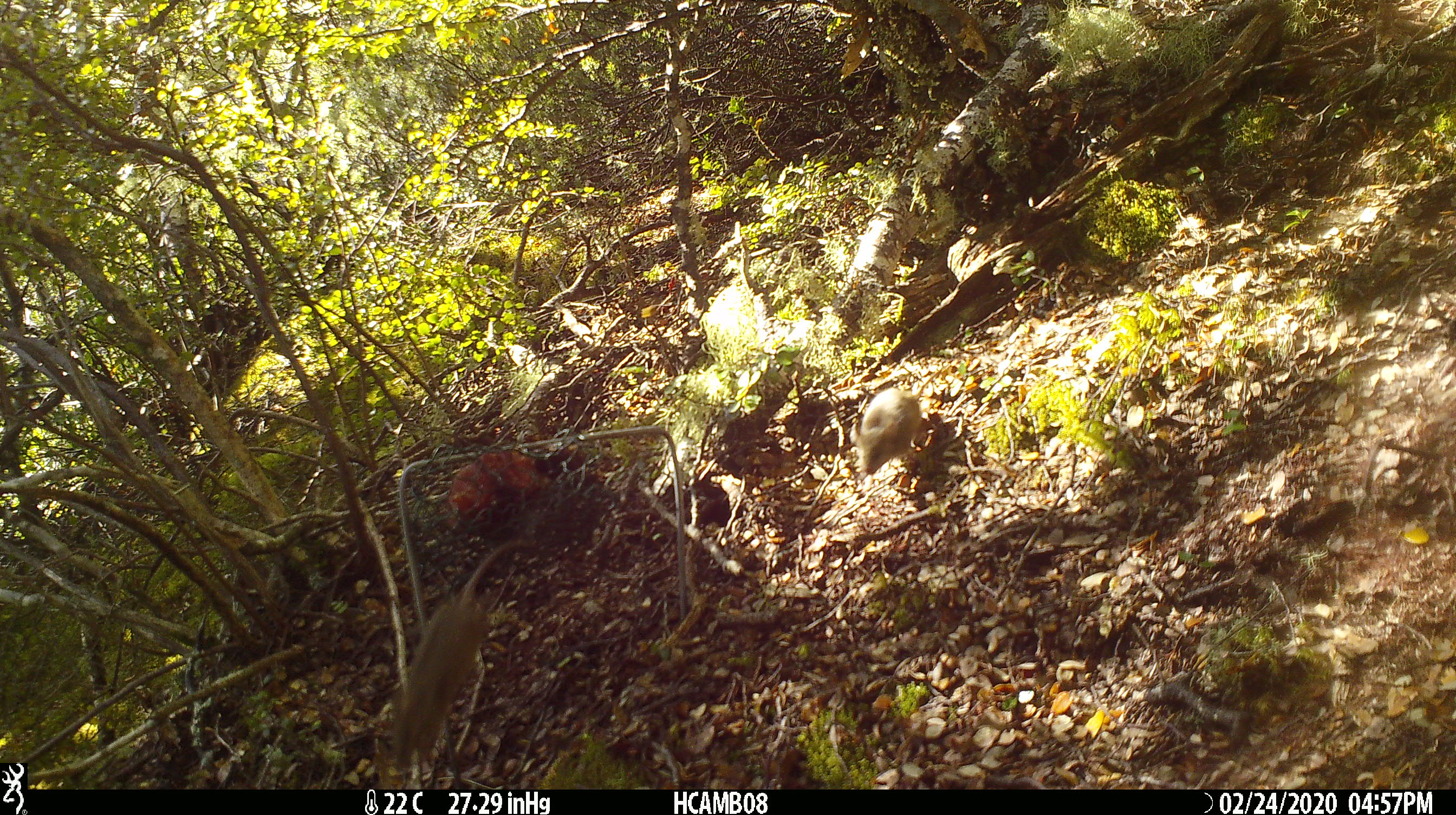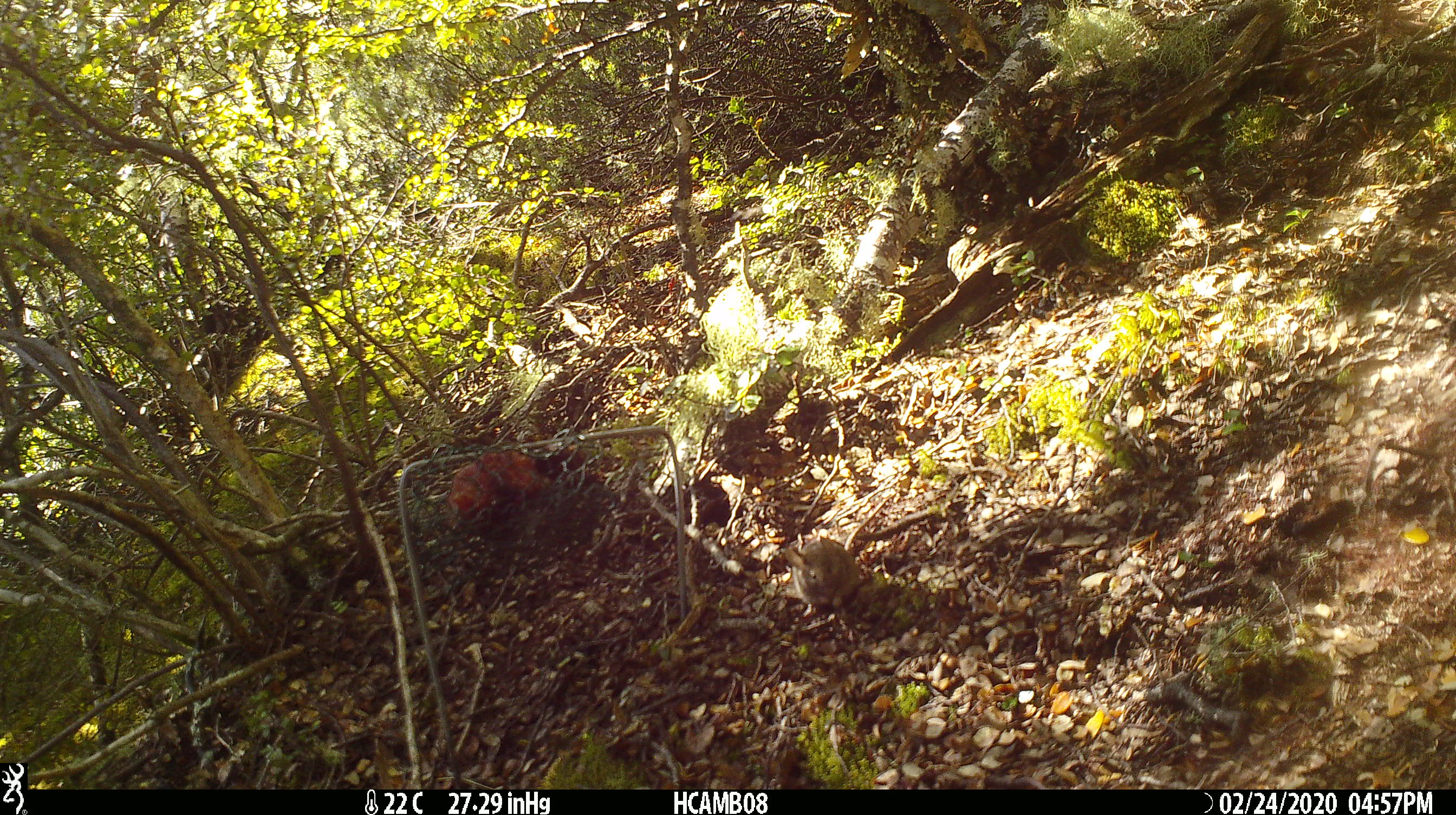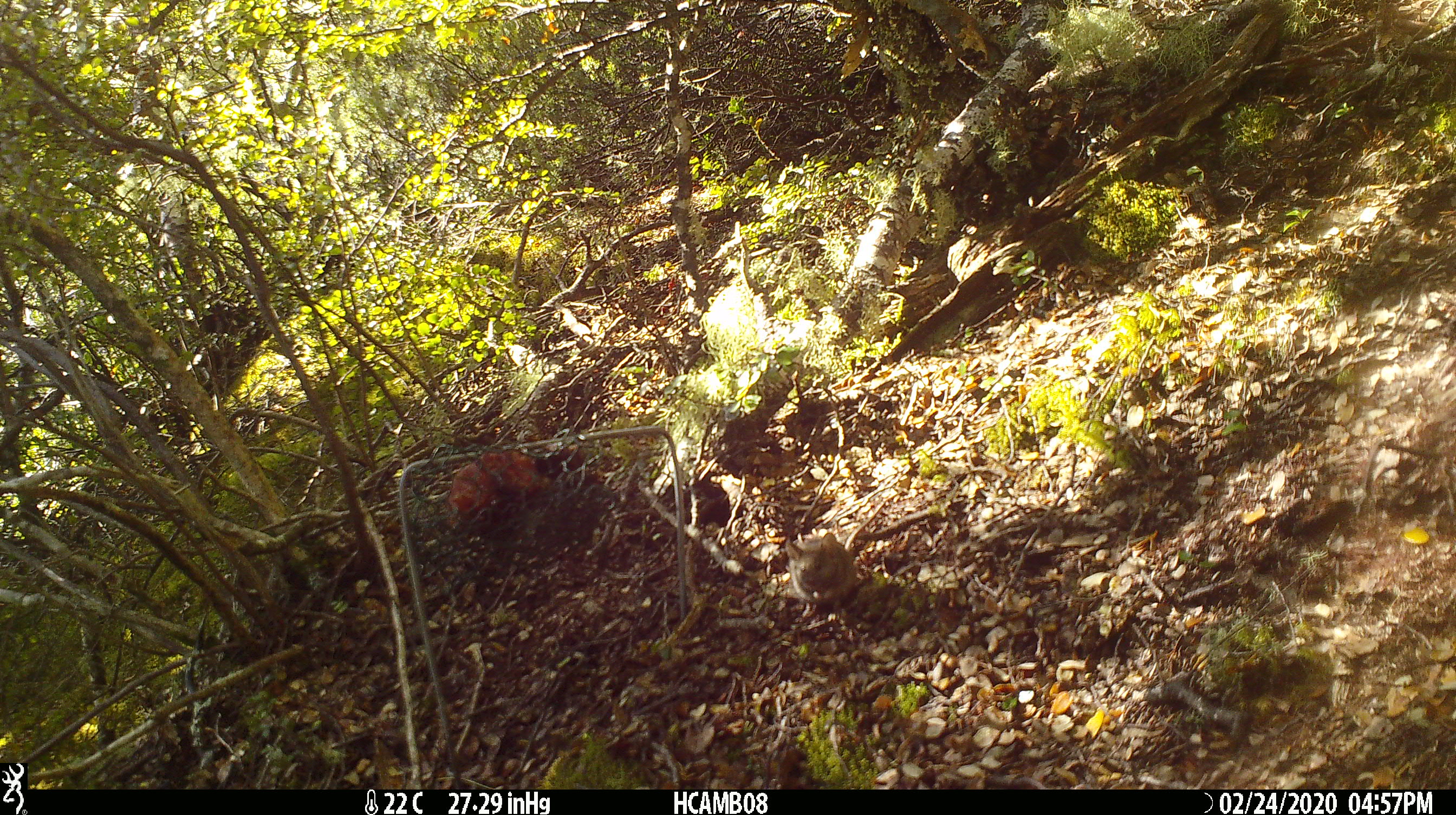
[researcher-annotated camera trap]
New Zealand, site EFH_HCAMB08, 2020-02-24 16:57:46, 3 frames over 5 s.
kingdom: Animalia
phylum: Chordata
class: Mammalia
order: Rodentia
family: Muridae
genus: Mus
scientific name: Mus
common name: mouse